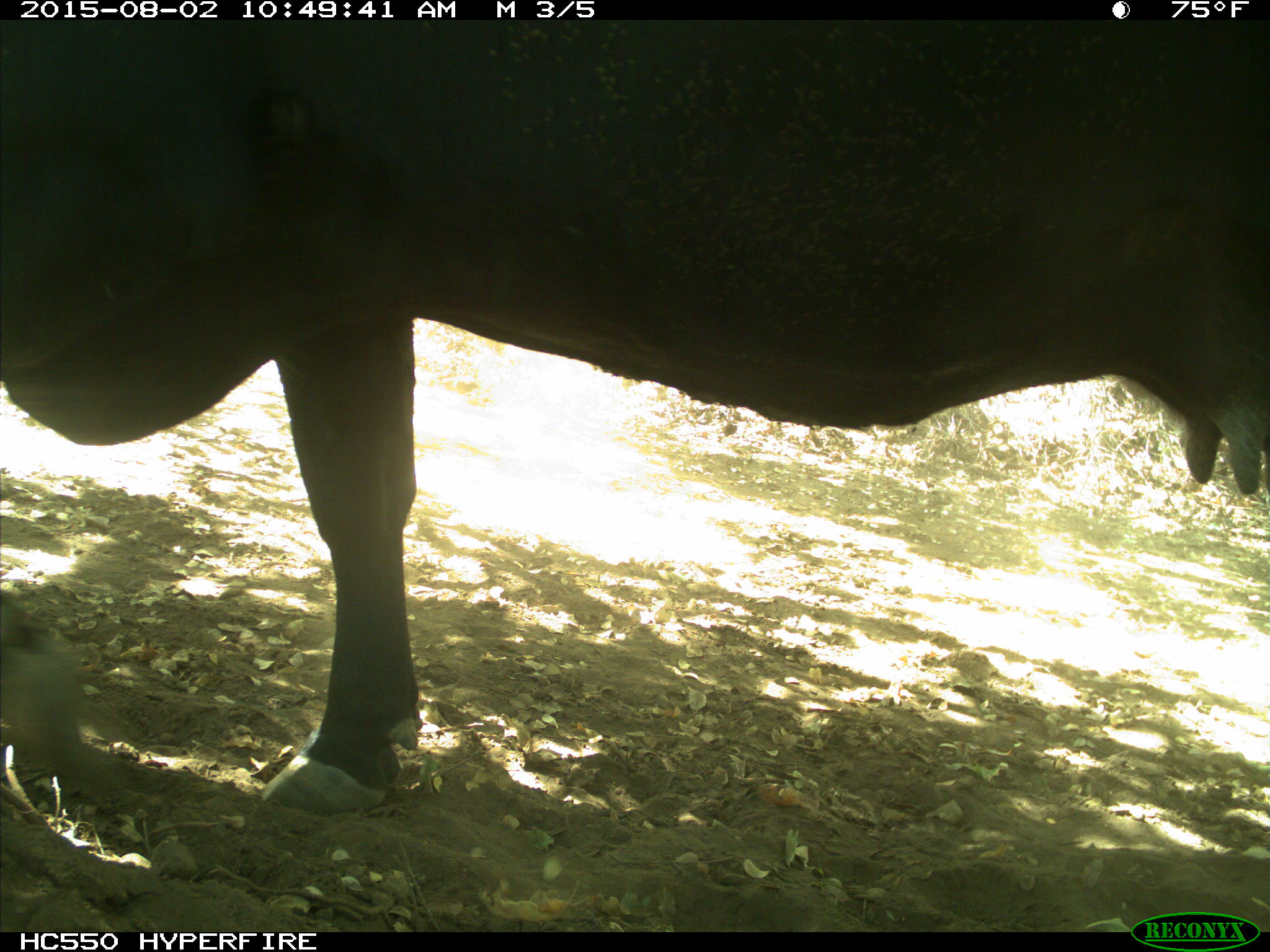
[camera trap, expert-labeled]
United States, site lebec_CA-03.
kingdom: Animalia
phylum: Chordata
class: Mammalia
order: Artiodactyla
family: Bovidae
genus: Bos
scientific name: Bos taurus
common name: domestic cow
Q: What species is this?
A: Bos taurus (domestic cow).